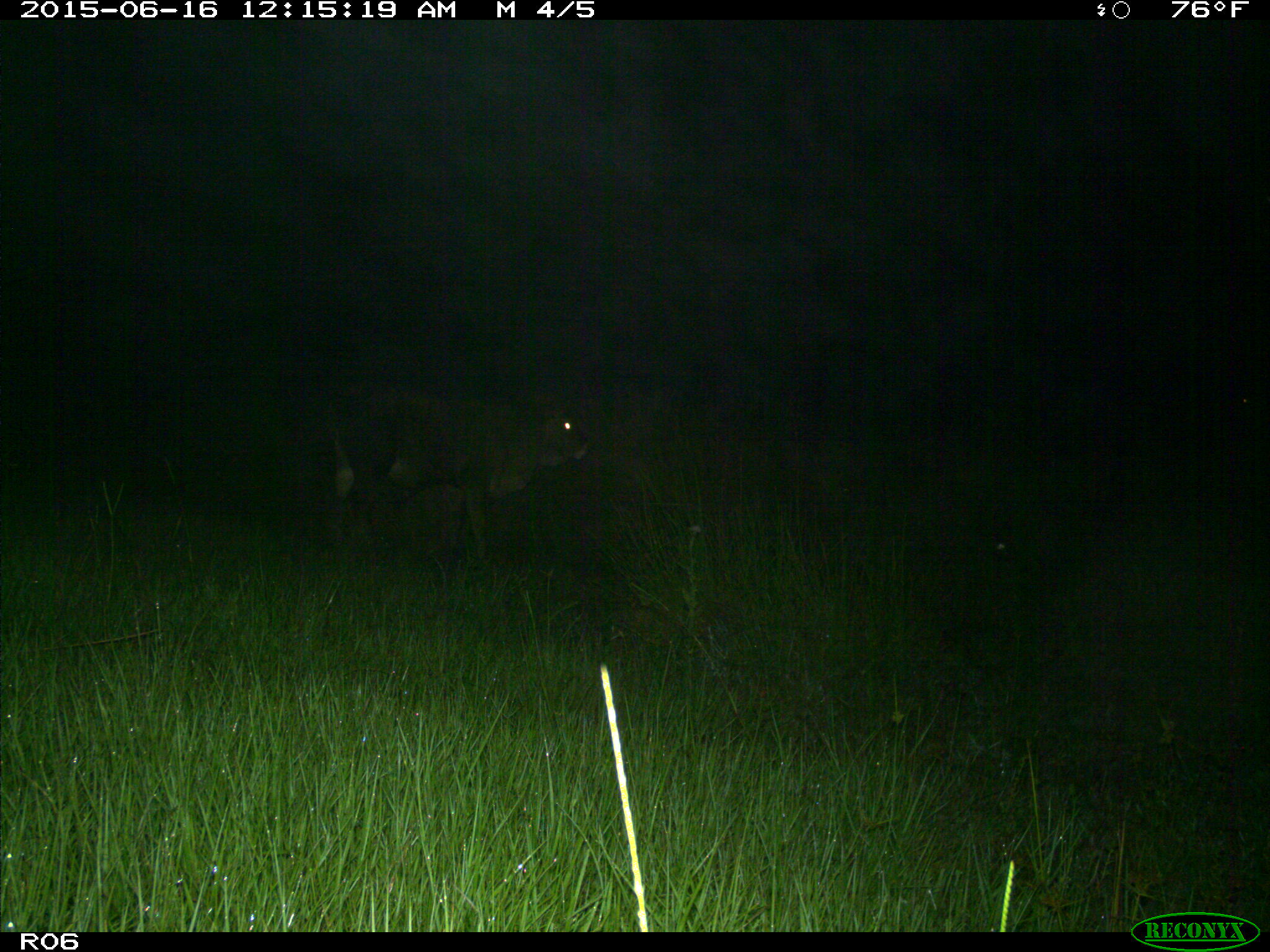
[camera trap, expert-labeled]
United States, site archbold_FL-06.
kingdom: Animalia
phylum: Chordata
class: Mammalia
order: Artiodactyla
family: Bovidae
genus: Bos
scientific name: Bos taurus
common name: domestic cow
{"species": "Bos taurus (domestic cow)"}